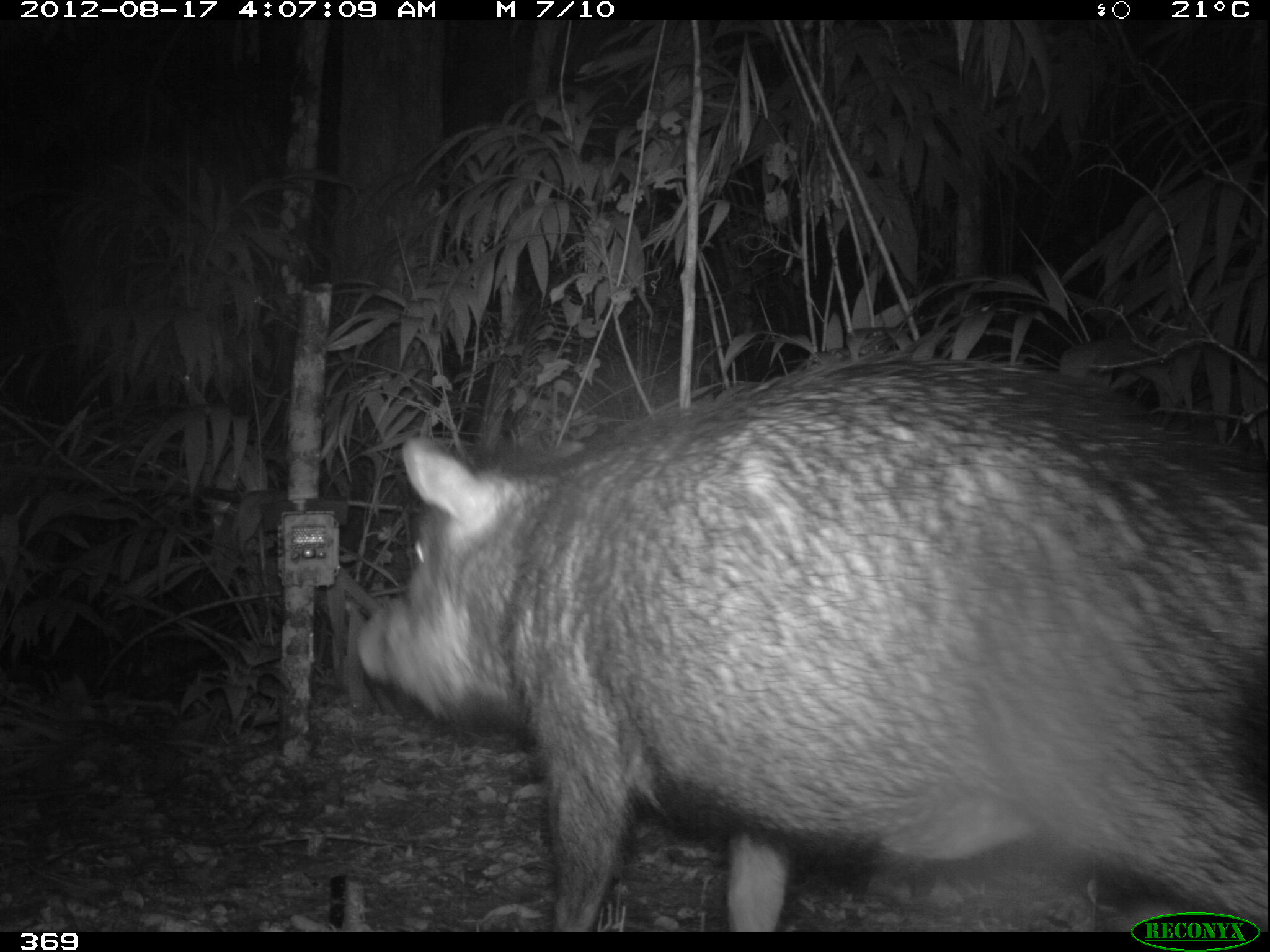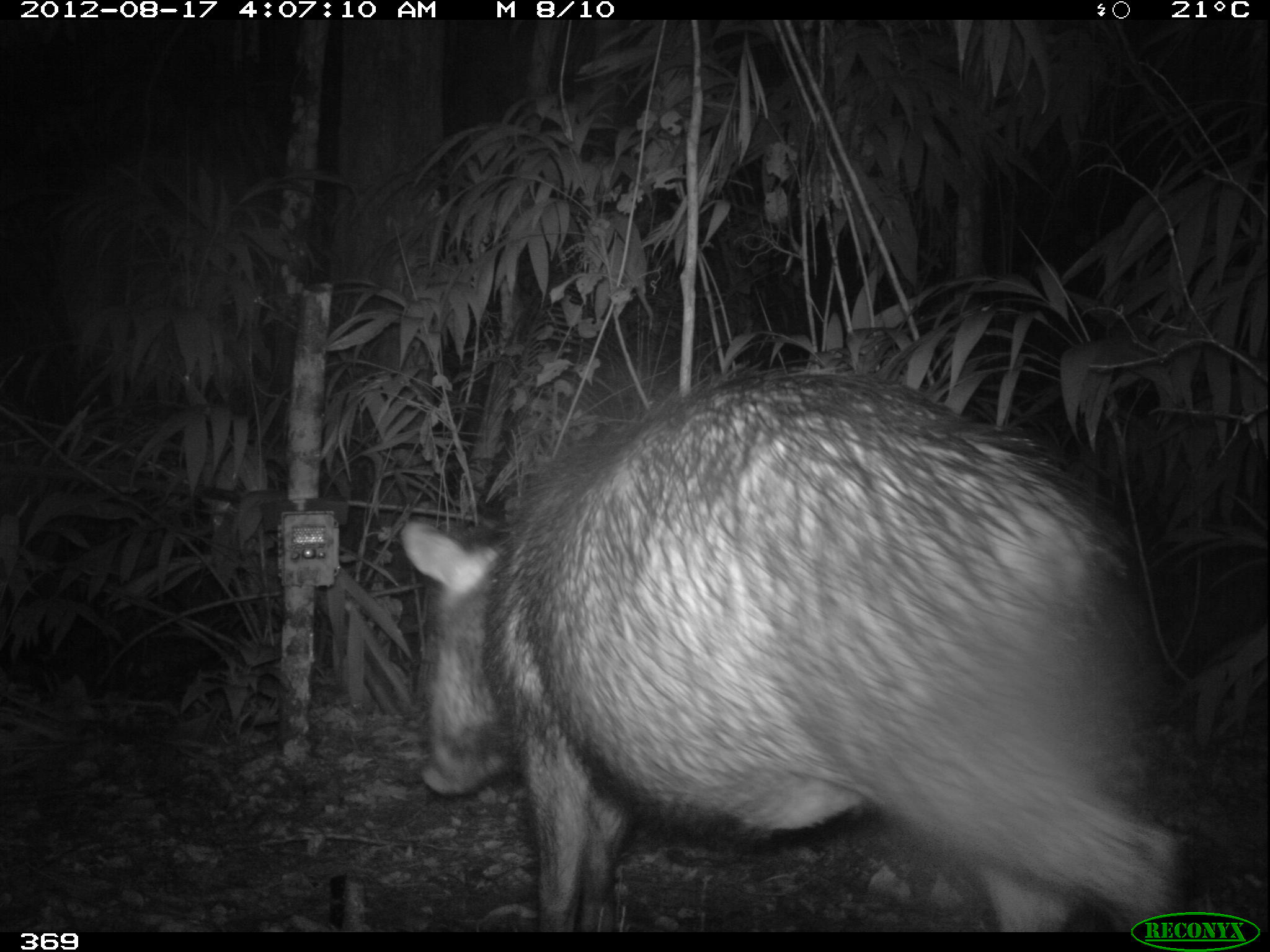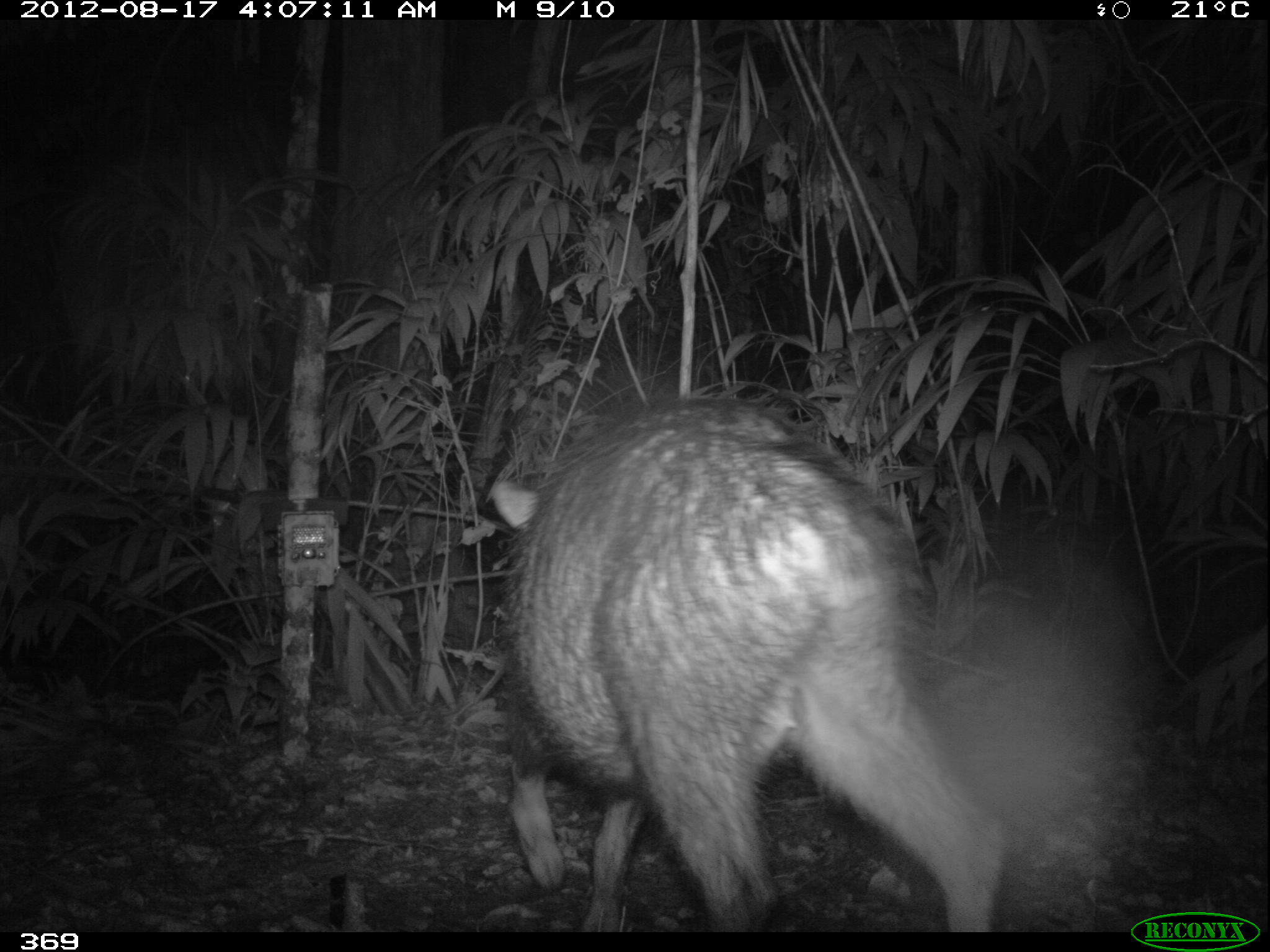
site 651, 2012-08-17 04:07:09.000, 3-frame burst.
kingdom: Animalia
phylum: Chordata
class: Mammalia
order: Artiodactyla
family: Tayassuidae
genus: Tayassu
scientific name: Tayassu pecari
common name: white-lipped peccary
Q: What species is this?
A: Tayassu pecari (white-lipped peccary).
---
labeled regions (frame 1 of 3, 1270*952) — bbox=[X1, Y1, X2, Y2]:
tayassu pecari: bbox=[356, 354, 1270, 929]